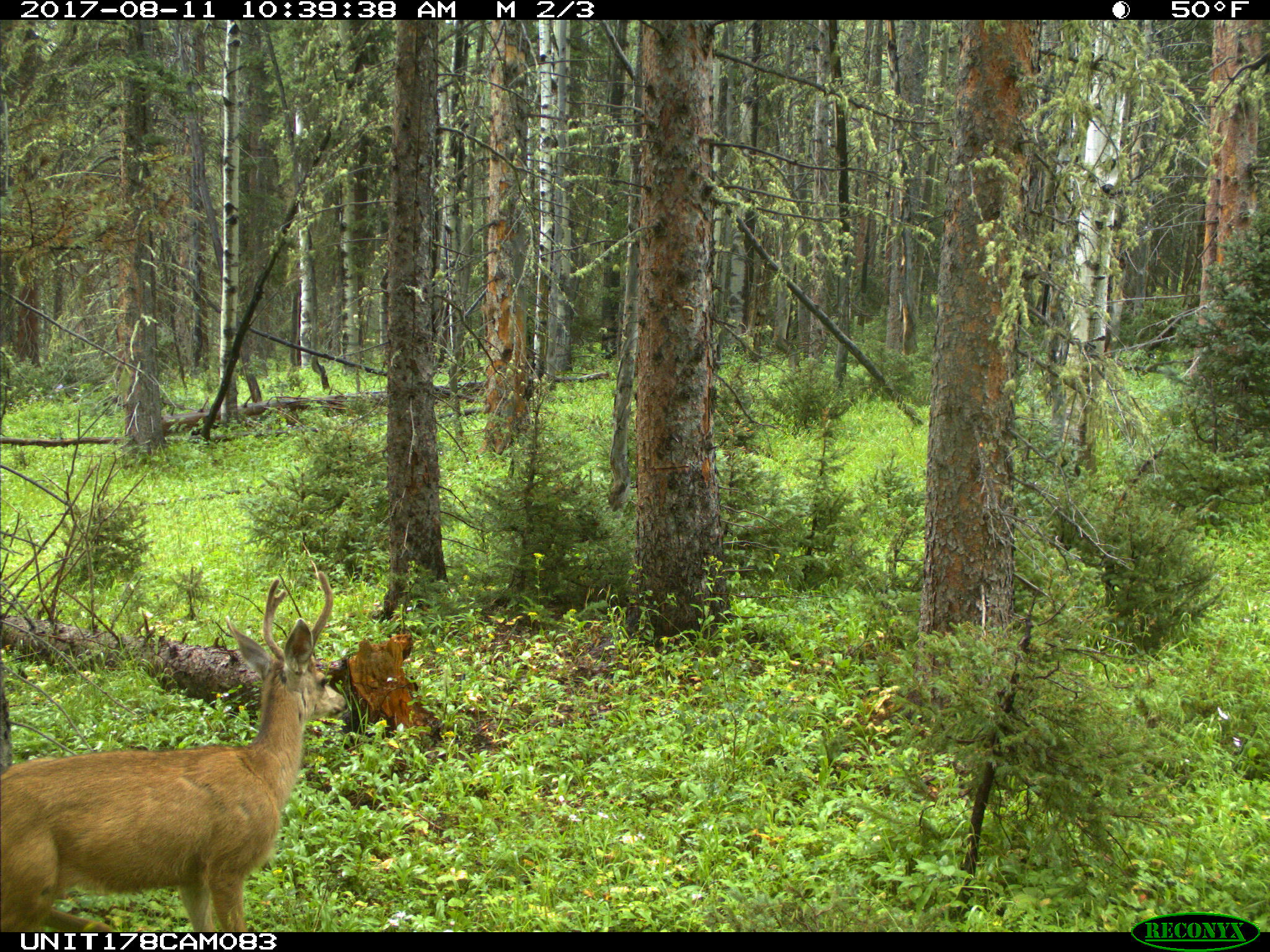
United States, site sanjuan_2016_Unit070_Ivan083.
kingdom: Animalia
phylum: Chordata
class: Mammalia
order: Artiodactyla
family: Cervidae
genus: Odocoileus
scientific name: Odocoileus hemionus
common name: mule deer